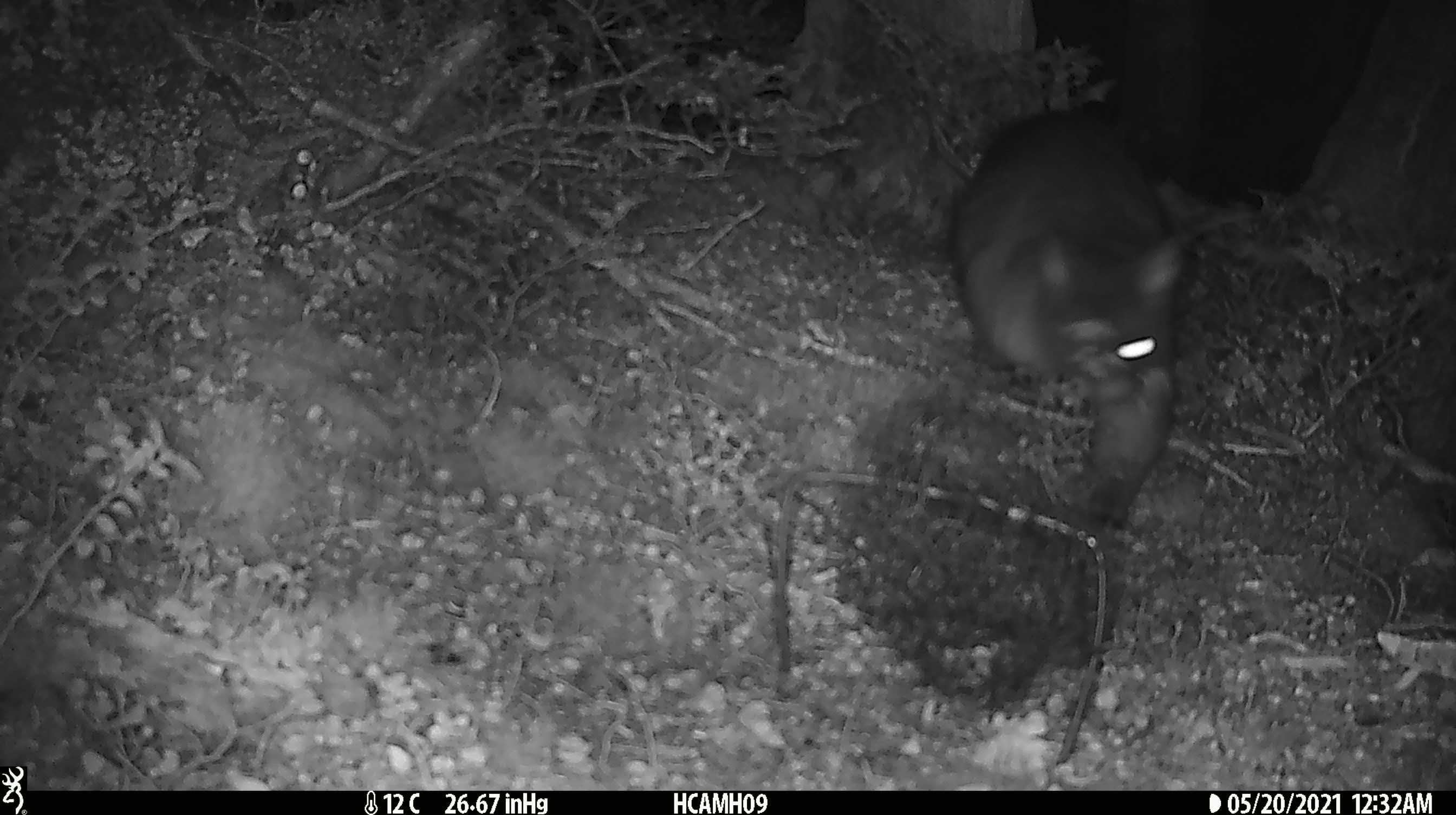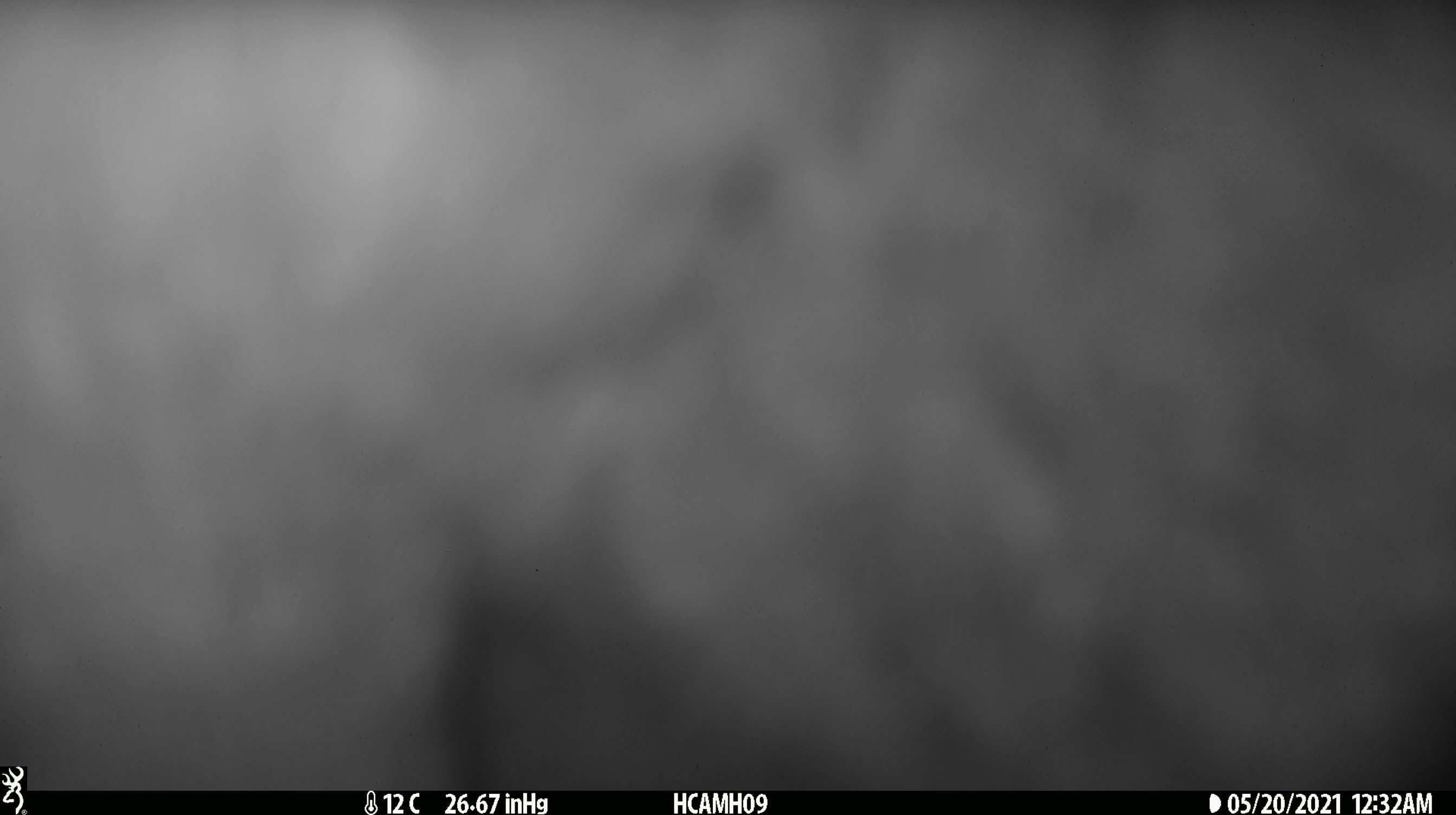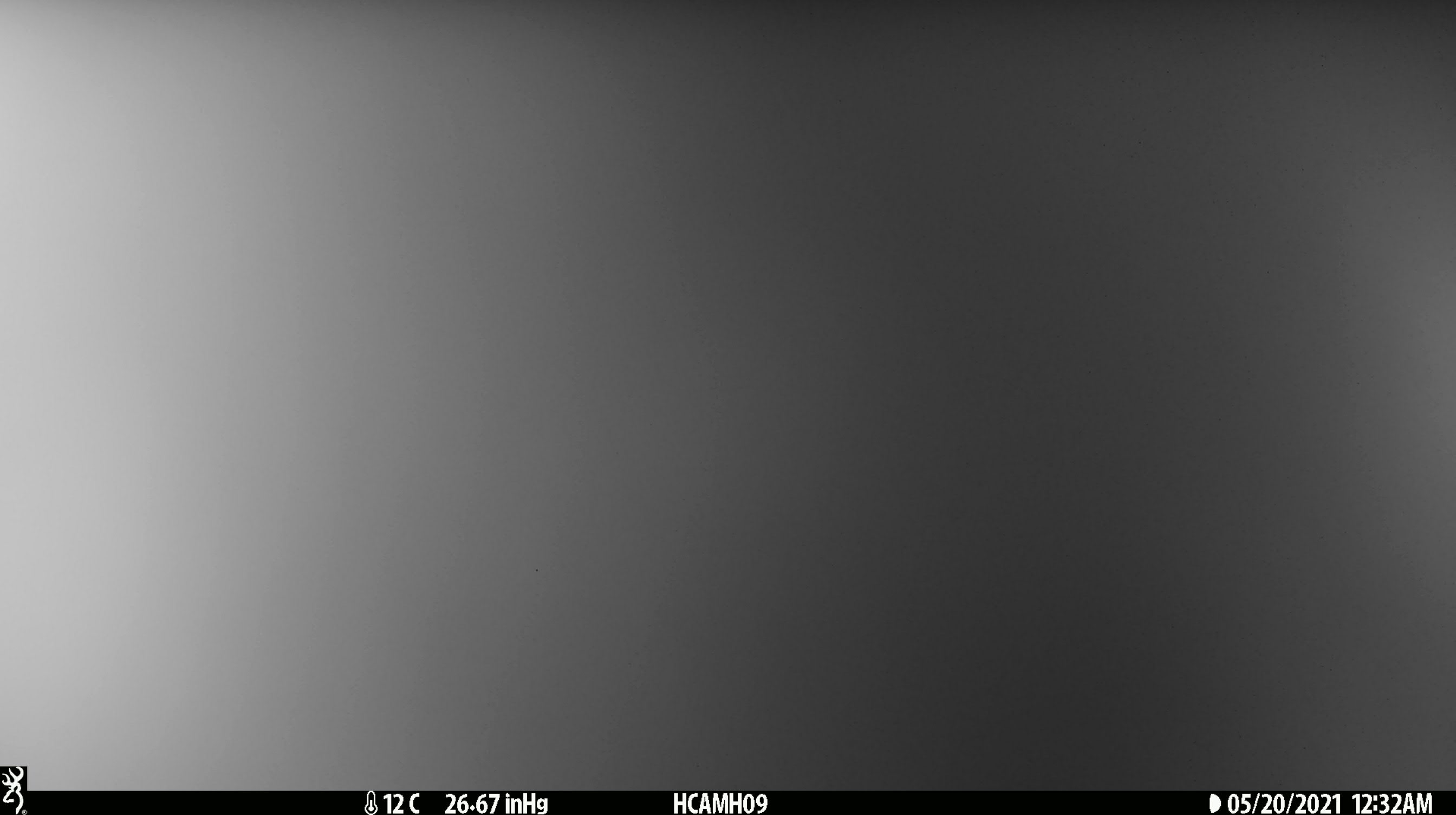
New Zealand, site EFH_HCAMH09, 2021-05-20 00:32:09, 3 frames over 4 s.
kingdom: Animalia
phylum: Chordata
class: Mammalia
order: Diprotodontia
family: Phalangeridae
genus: Trichosurus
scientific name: Trichosurus vulpecula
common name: common brushtail possum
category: possum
Possum (common brushtail possum) (Trichosurus vulpecula).